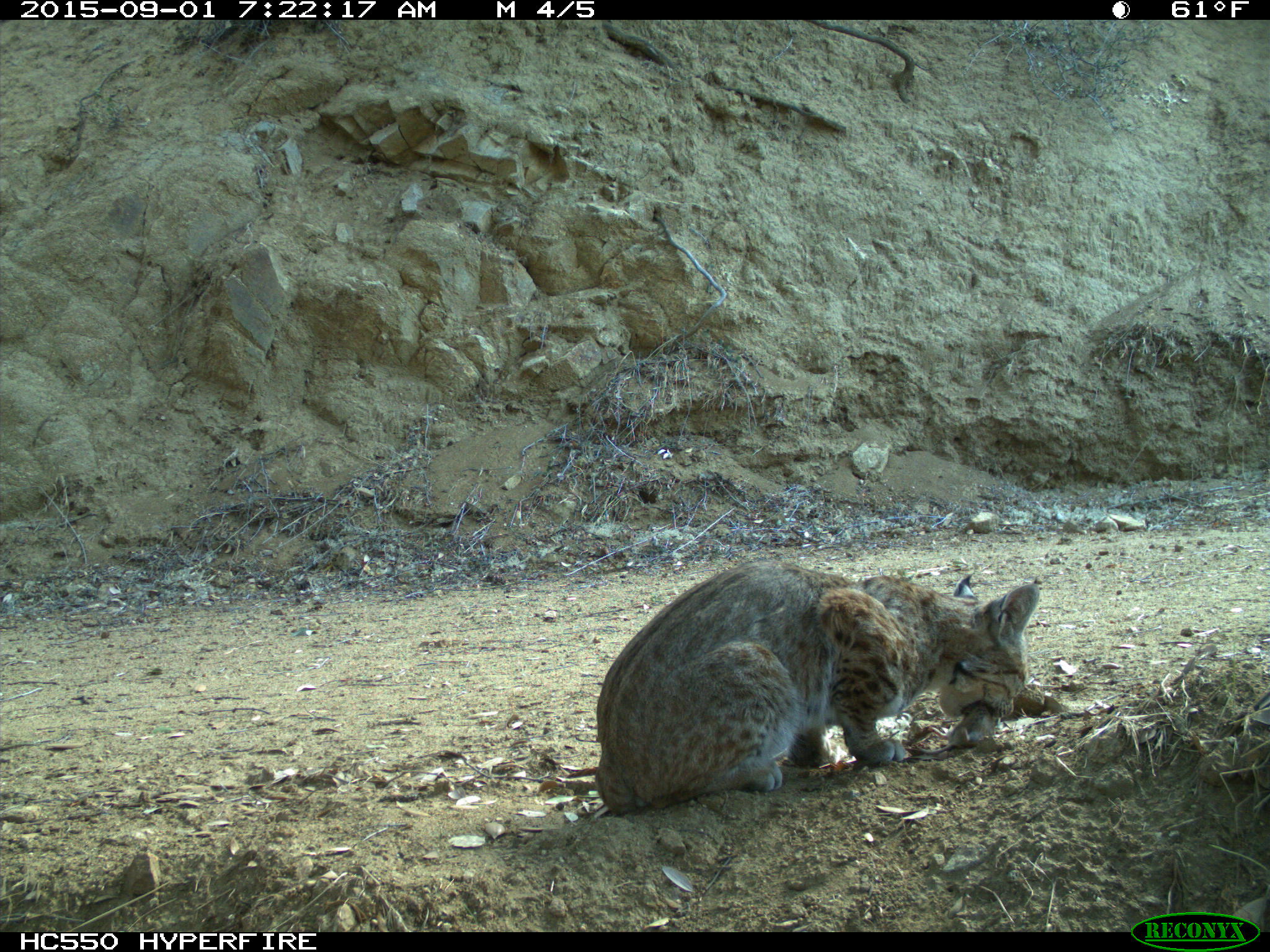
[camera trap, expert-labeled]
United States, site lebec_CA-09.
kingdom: Animalia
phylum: Chordata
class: Mammalia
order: Carnivora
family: Felidae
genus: Lynx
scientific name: Lynx rufus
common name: bobcat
Lynx rufus (bobcat).